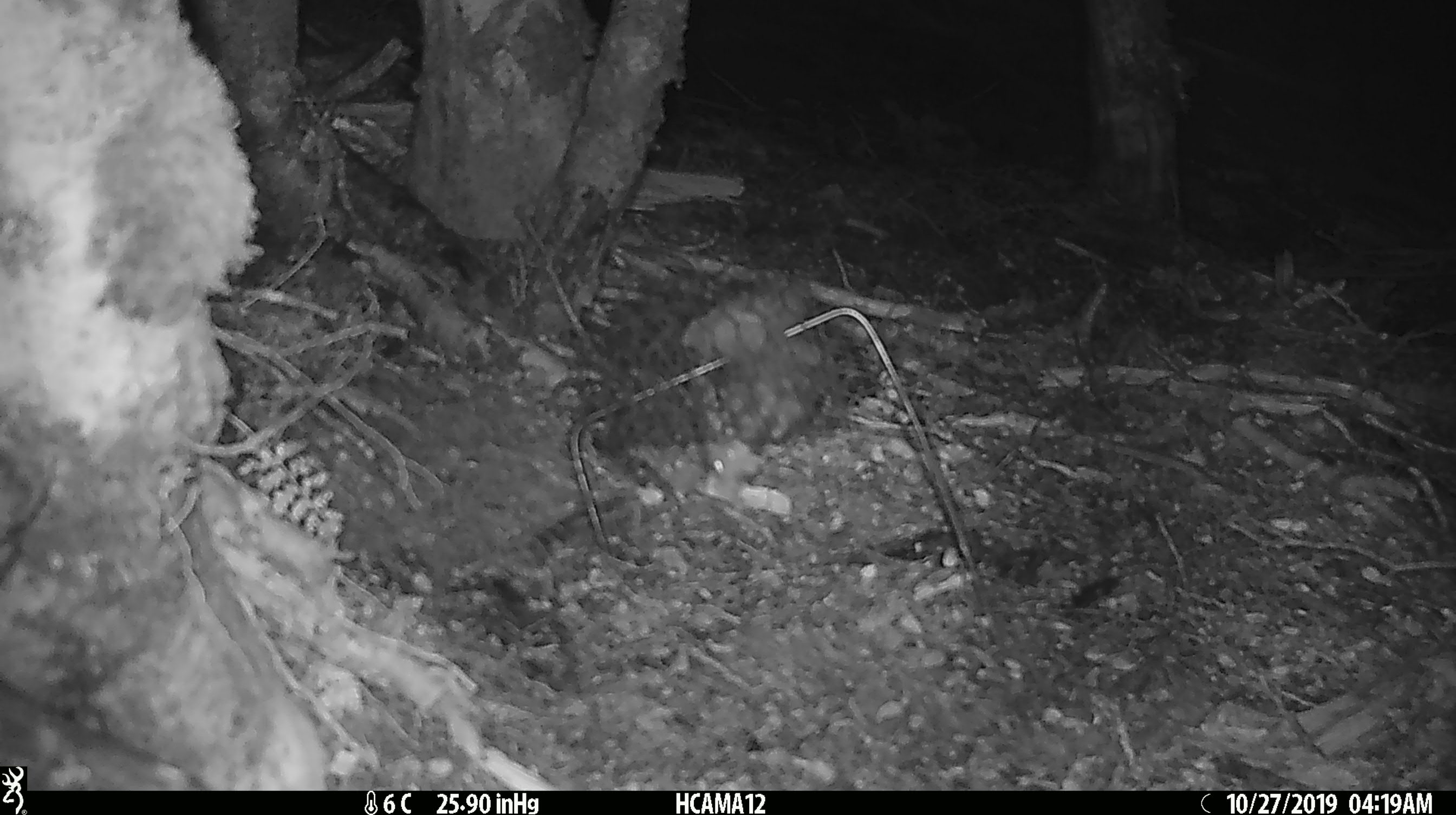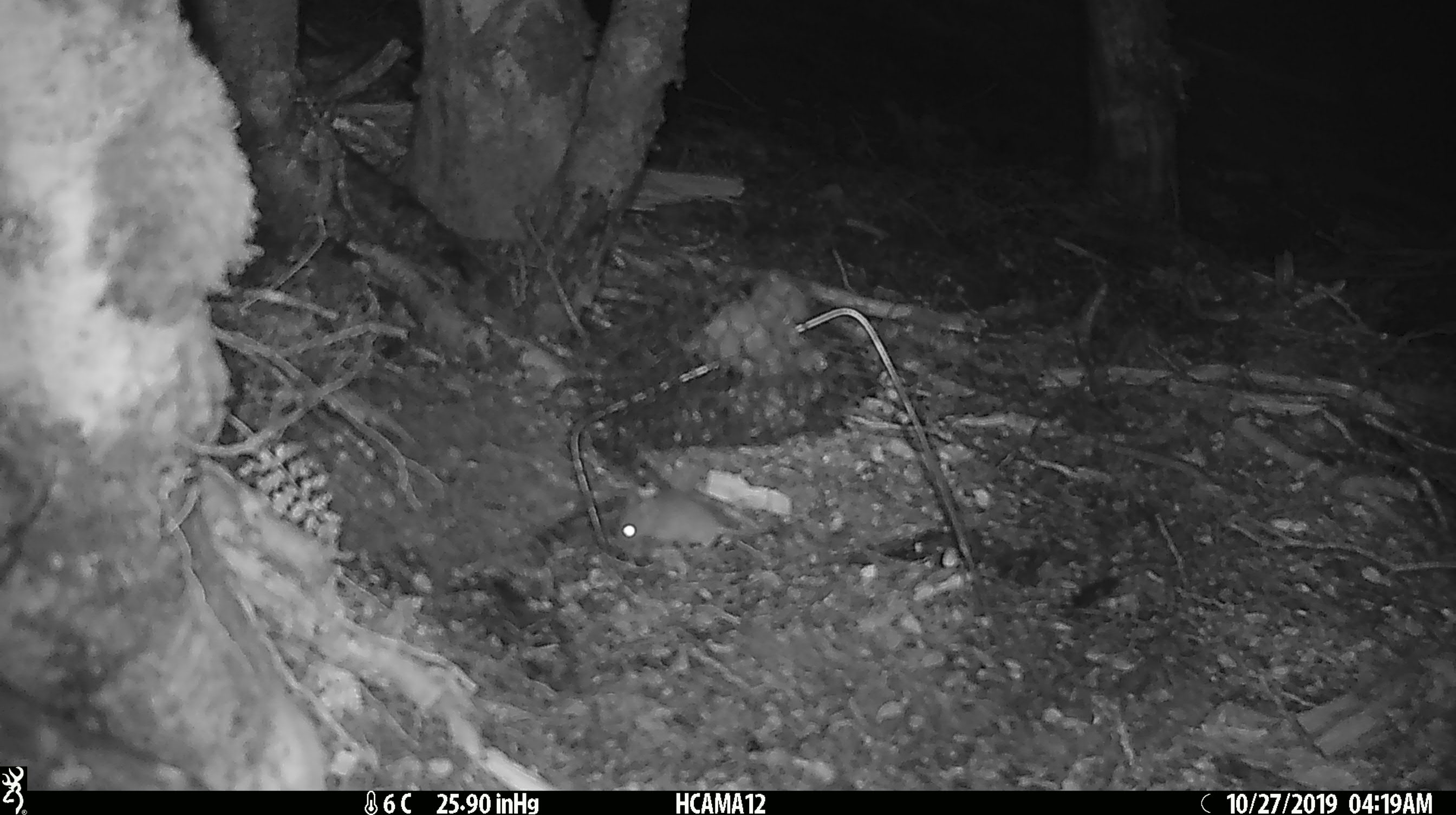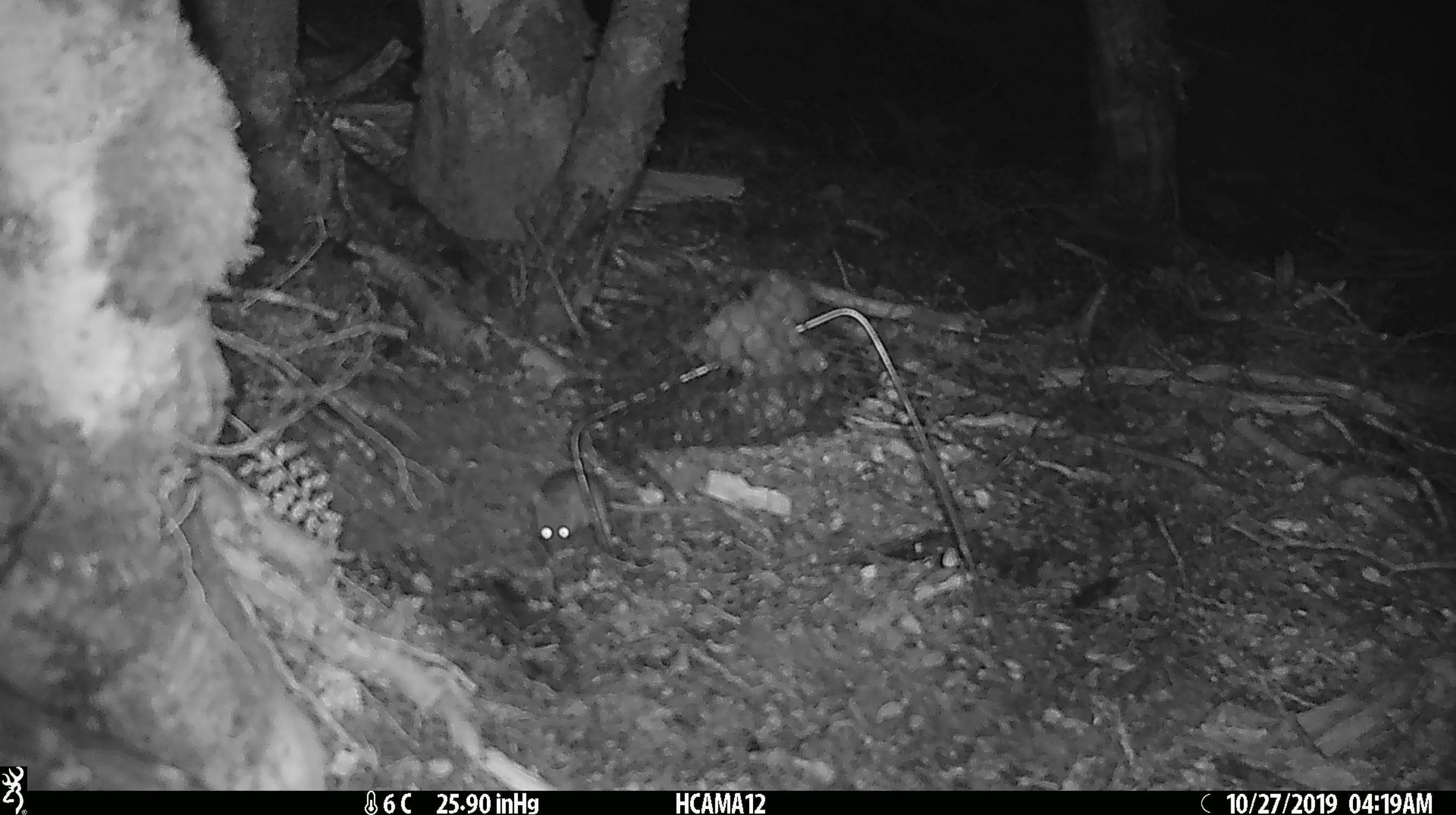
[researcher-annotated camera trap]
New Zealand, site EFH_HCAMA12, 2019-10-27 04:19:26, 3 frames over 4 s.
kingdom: Animalia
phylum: Chordata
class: Mammalia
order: Rodentia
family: Muridae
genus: Mus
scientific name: Mus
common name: mouse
Mouse (Mus).